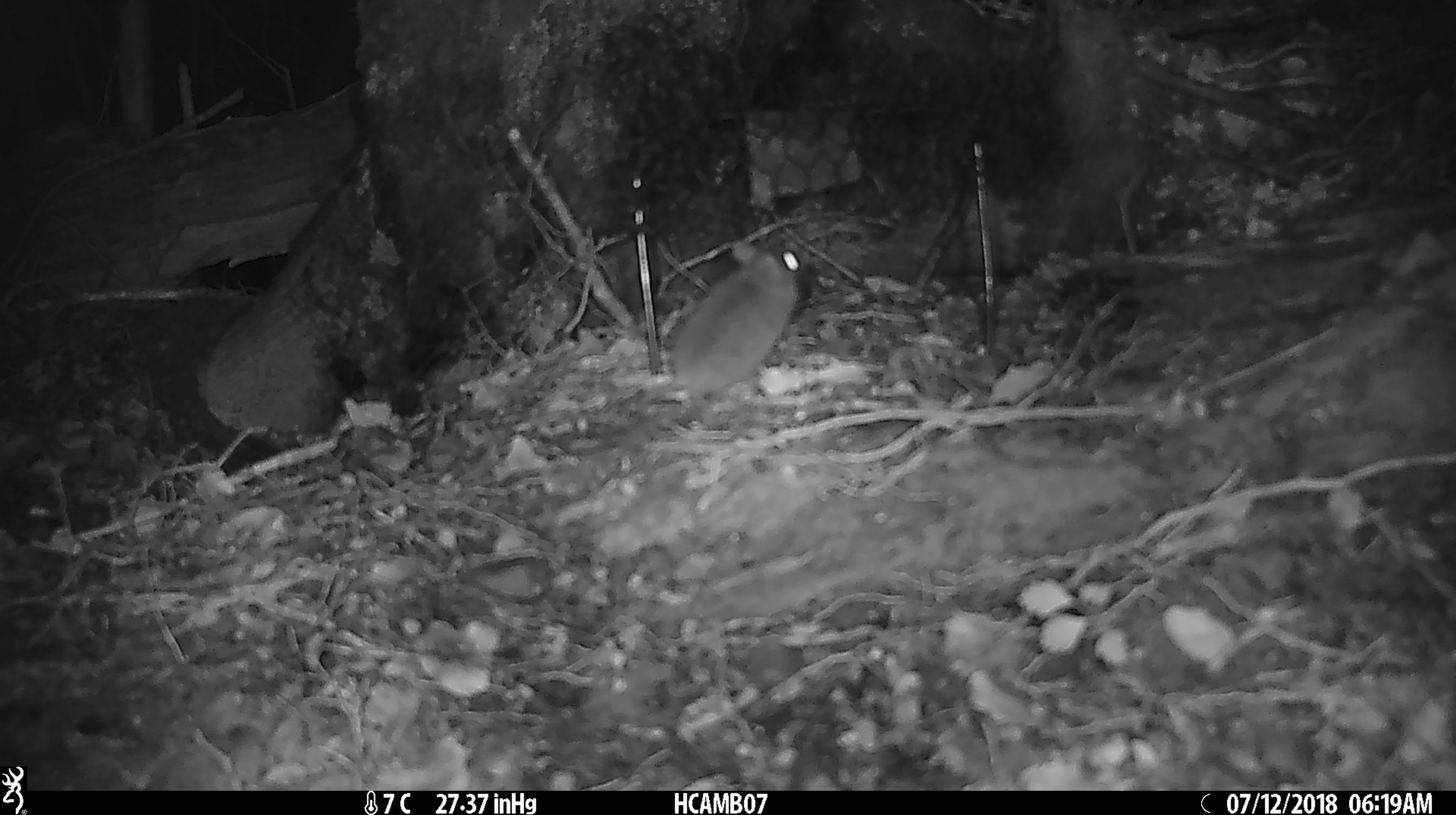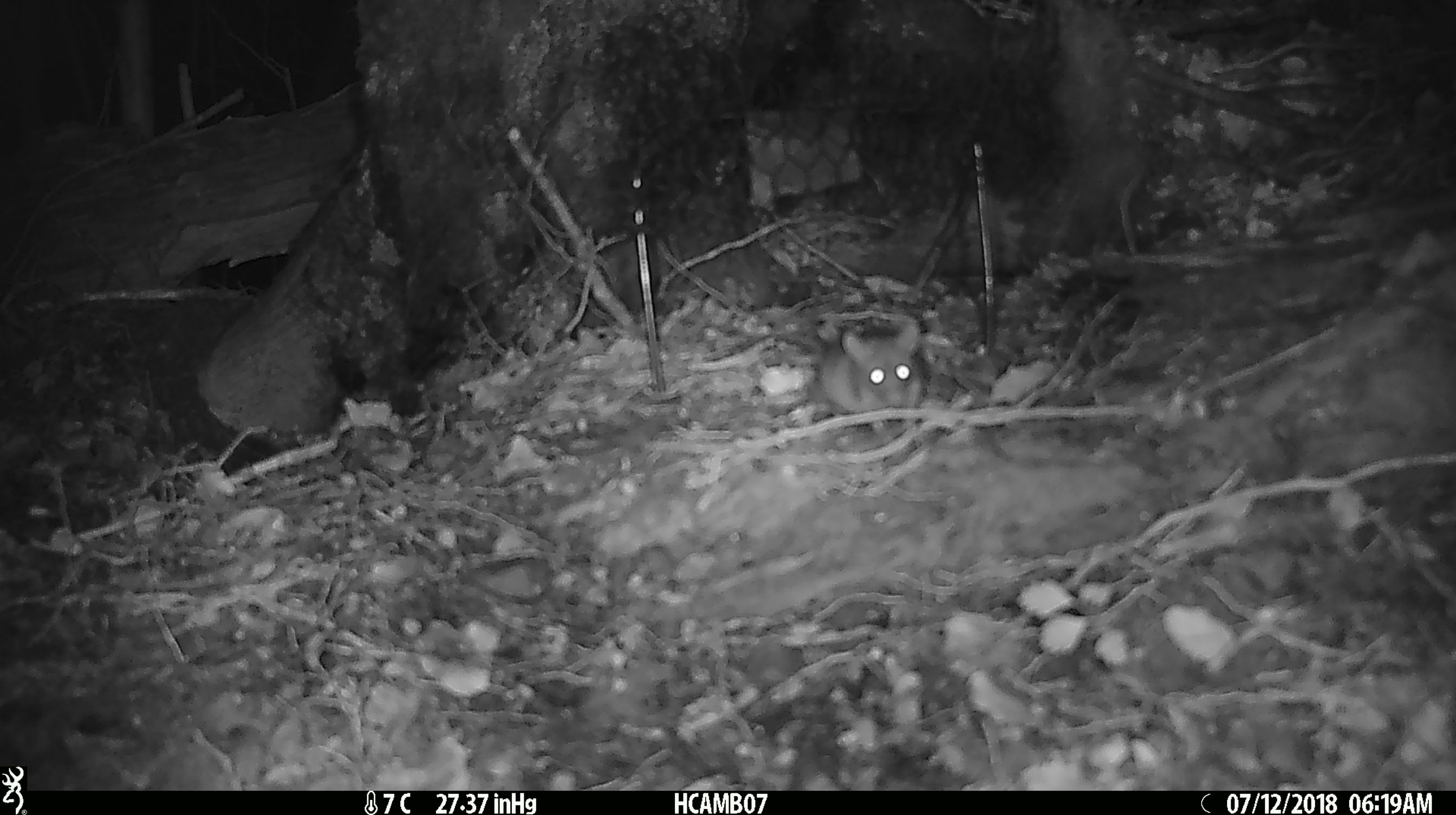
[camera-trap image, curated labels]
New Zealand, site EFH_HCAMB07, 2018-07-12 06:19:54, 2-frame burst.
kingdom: Animalia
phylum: Chordata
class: Mammalia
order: Rodentia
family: Muridae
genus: Mus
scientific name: Mus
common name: mouse